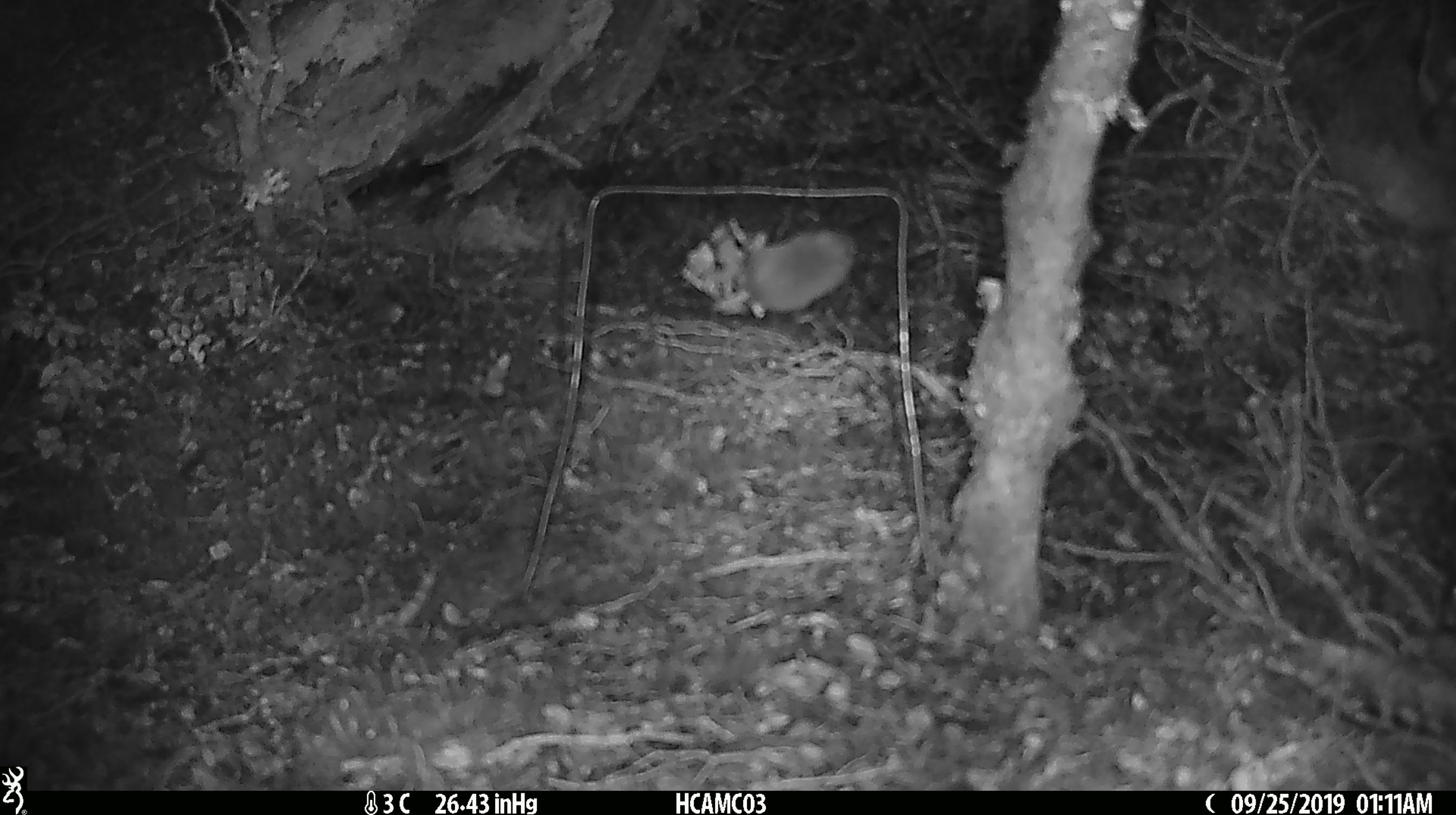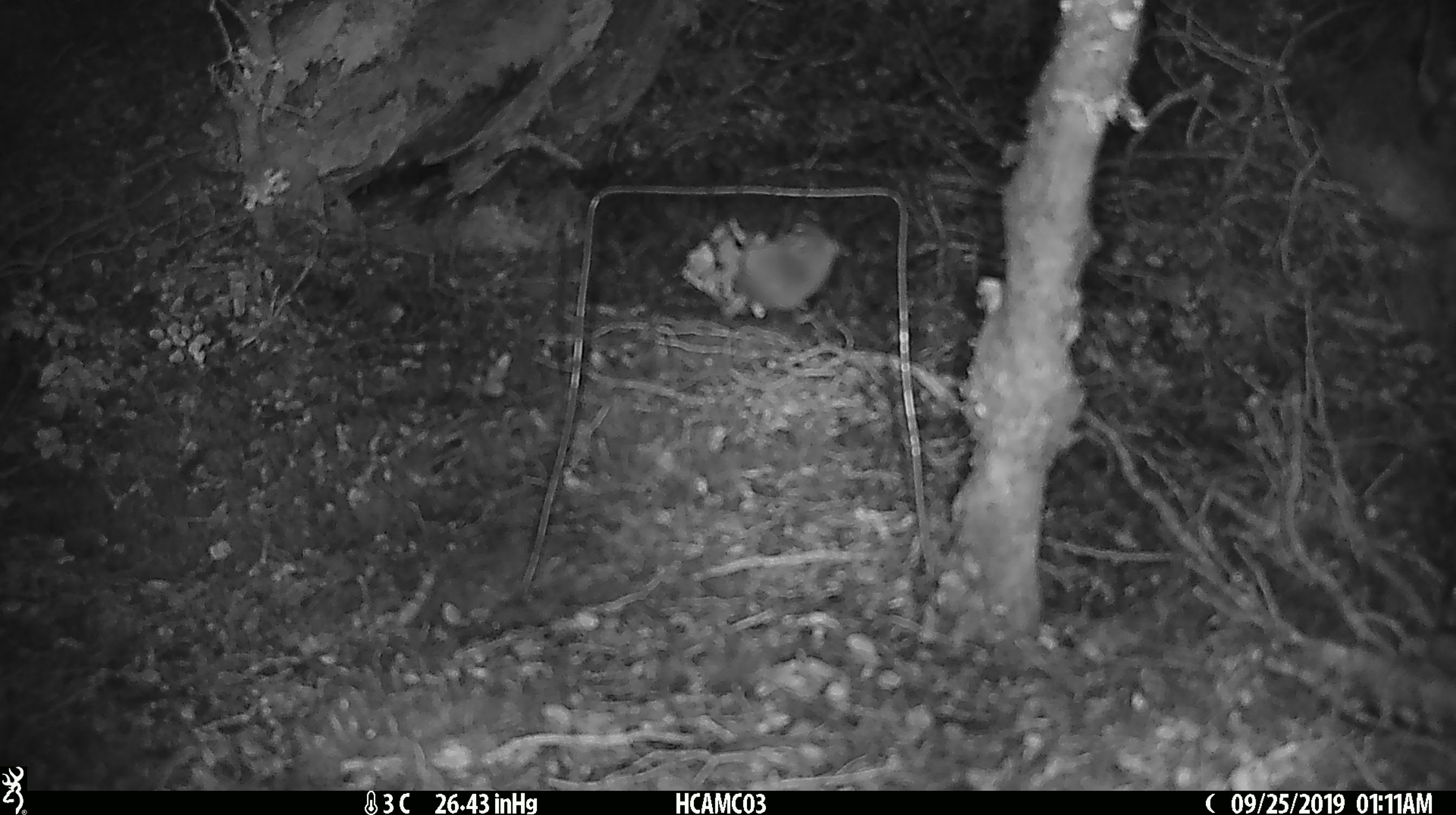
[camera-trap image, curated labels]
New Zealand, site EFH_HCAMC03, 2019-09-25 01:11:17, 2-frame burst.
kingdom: Animalia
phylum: Chordata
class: Mammalia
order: Rodentia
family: Muridae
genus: Mus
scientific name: Mus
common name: mouse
Mouse (Mus).